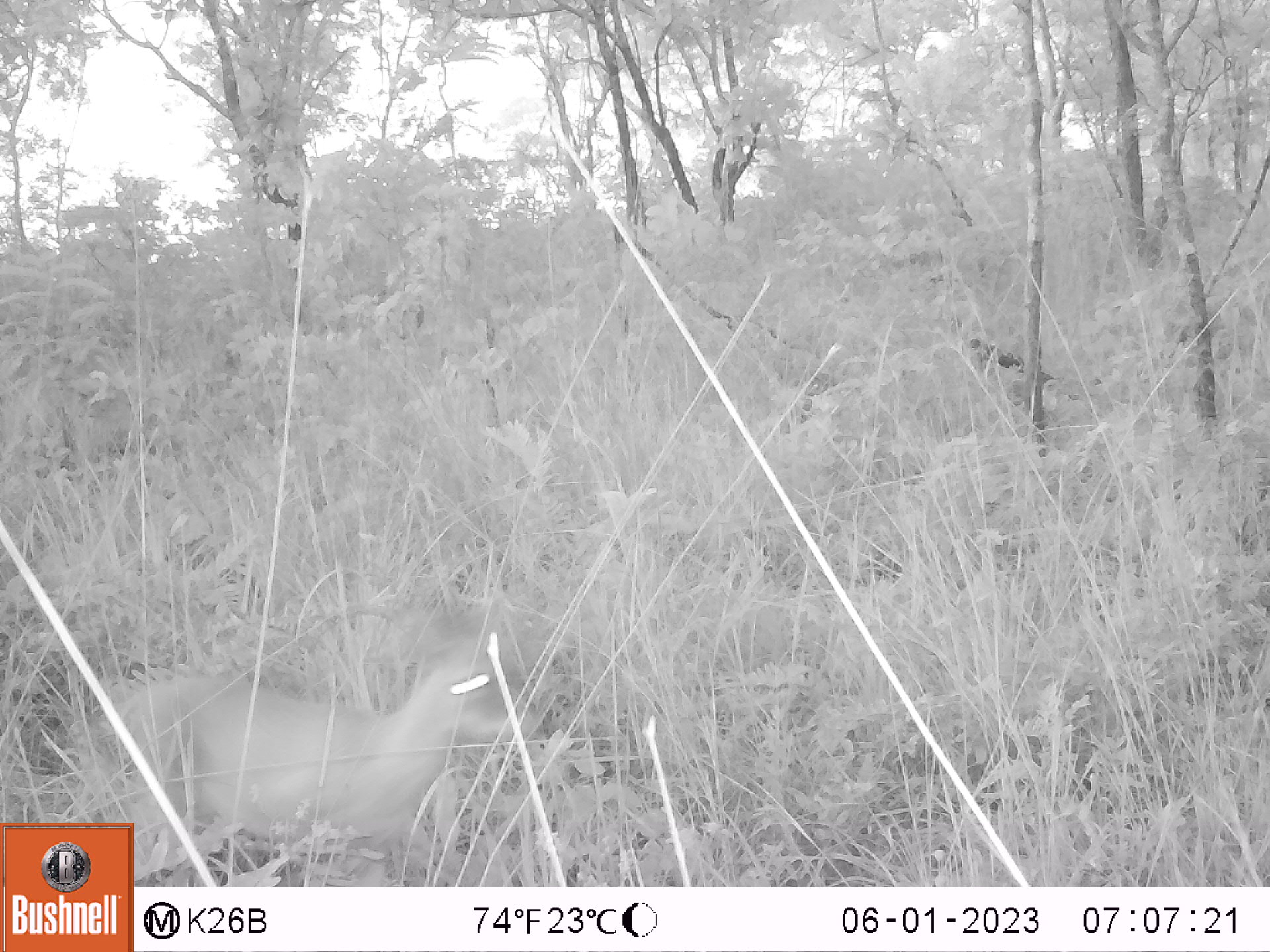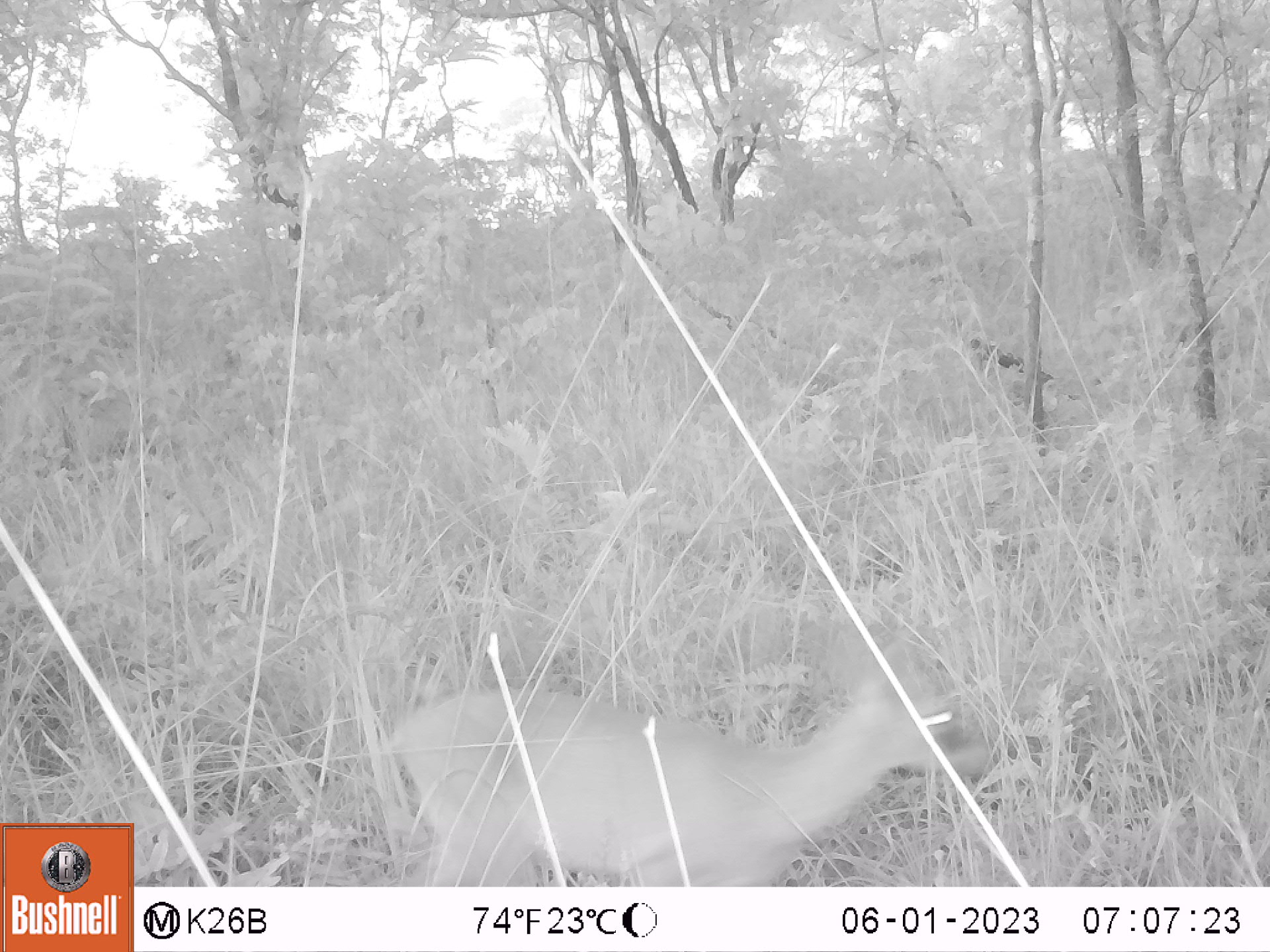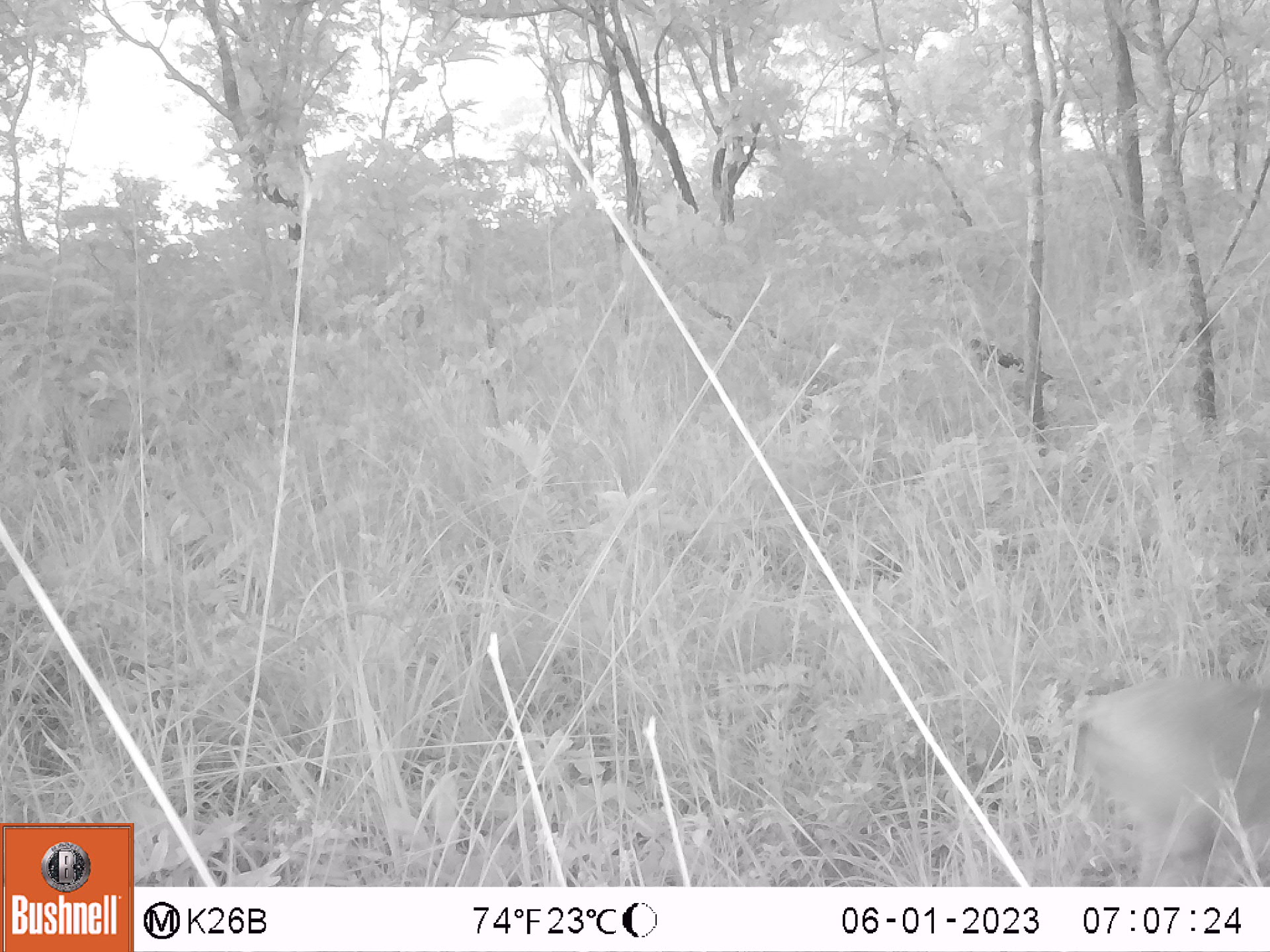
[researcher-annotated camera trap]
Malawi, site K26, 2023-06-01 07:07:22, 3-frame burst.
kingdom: Animalia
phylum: Chordata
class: Mammalia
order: Artiodactyla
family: Bovidae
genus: Sylvicapra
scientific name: Sylvicapra grimmia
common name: common duiker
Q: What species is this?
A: Common duiker (Sylvicapra grimmia).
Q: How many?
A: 1.